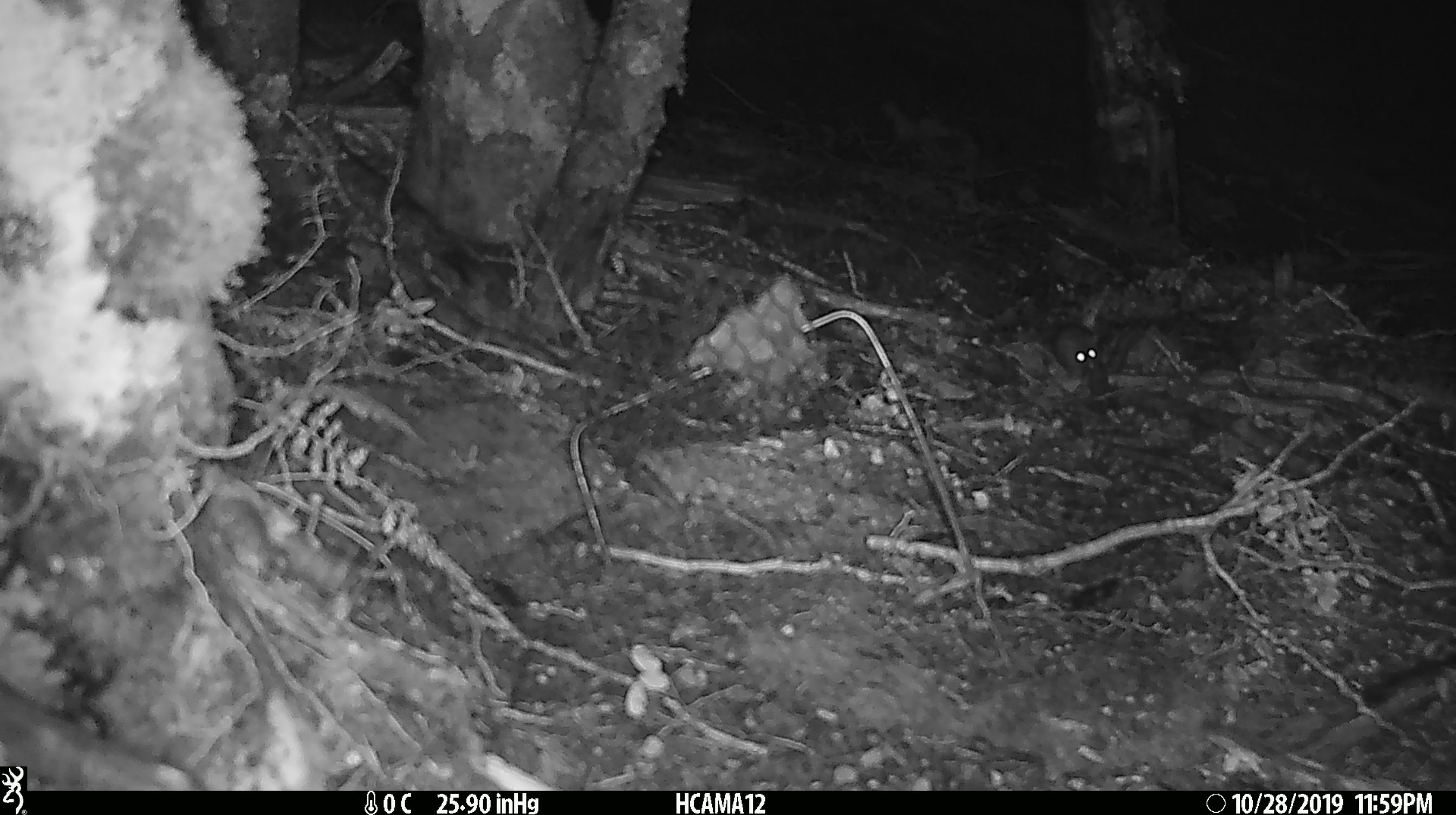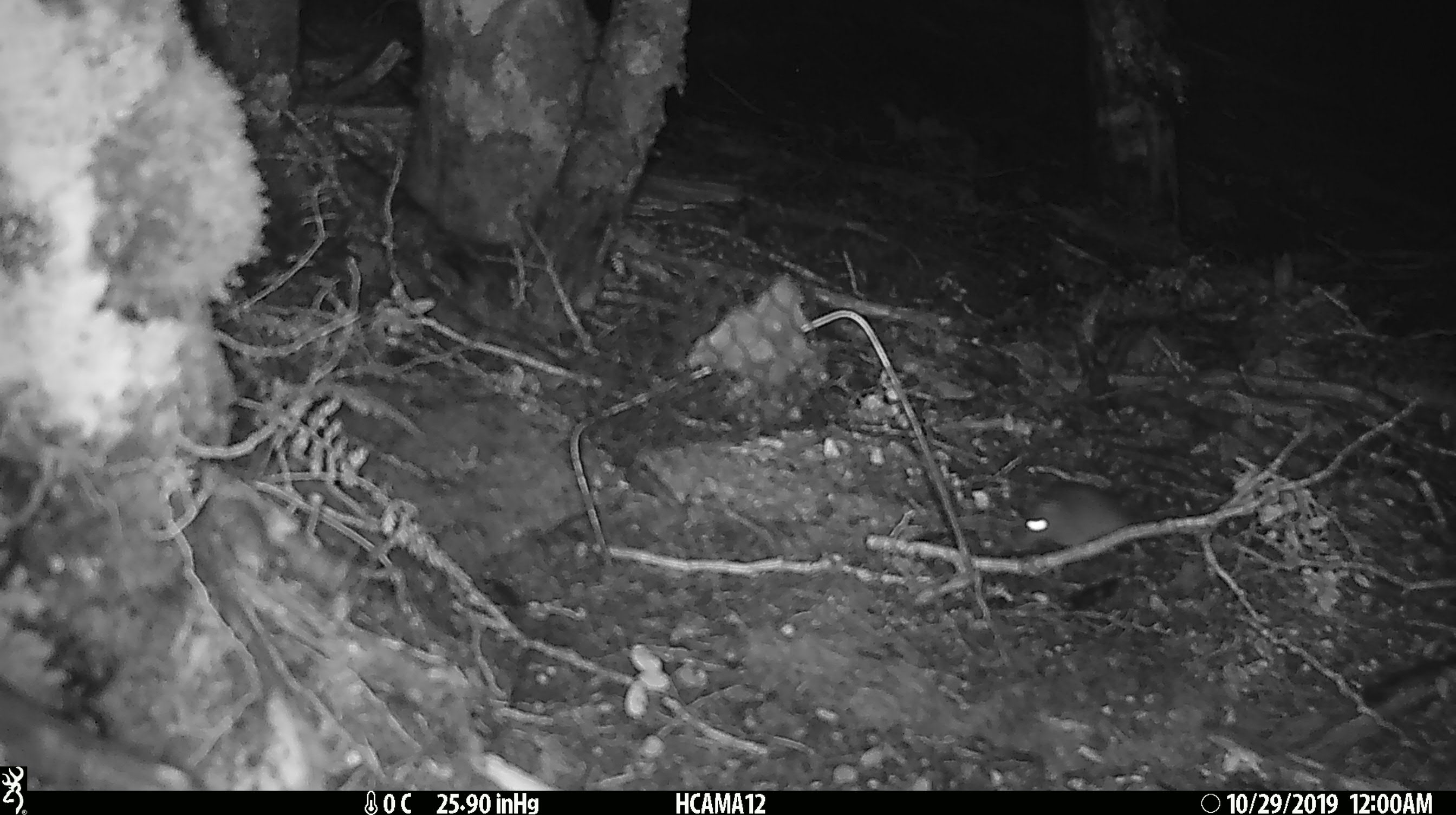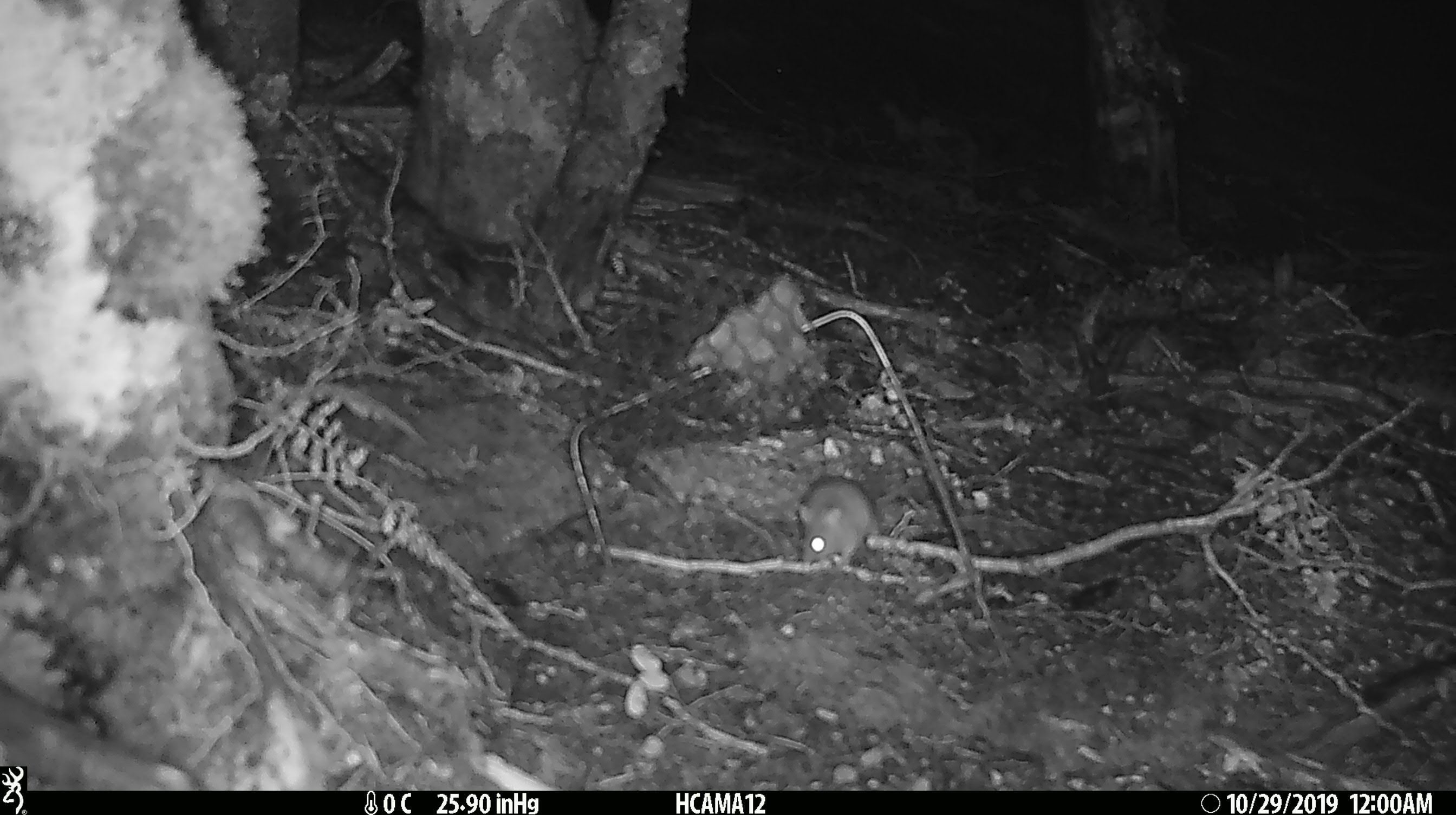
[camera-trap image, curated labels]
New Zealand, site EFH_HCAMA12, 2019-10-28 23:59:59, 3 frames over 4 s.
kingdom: Animalia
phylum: Chordata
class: Mammalia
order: Rodentia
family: Muridae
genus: Mus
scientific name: Mus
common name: mouse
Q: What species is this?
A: Mouse (Mus).